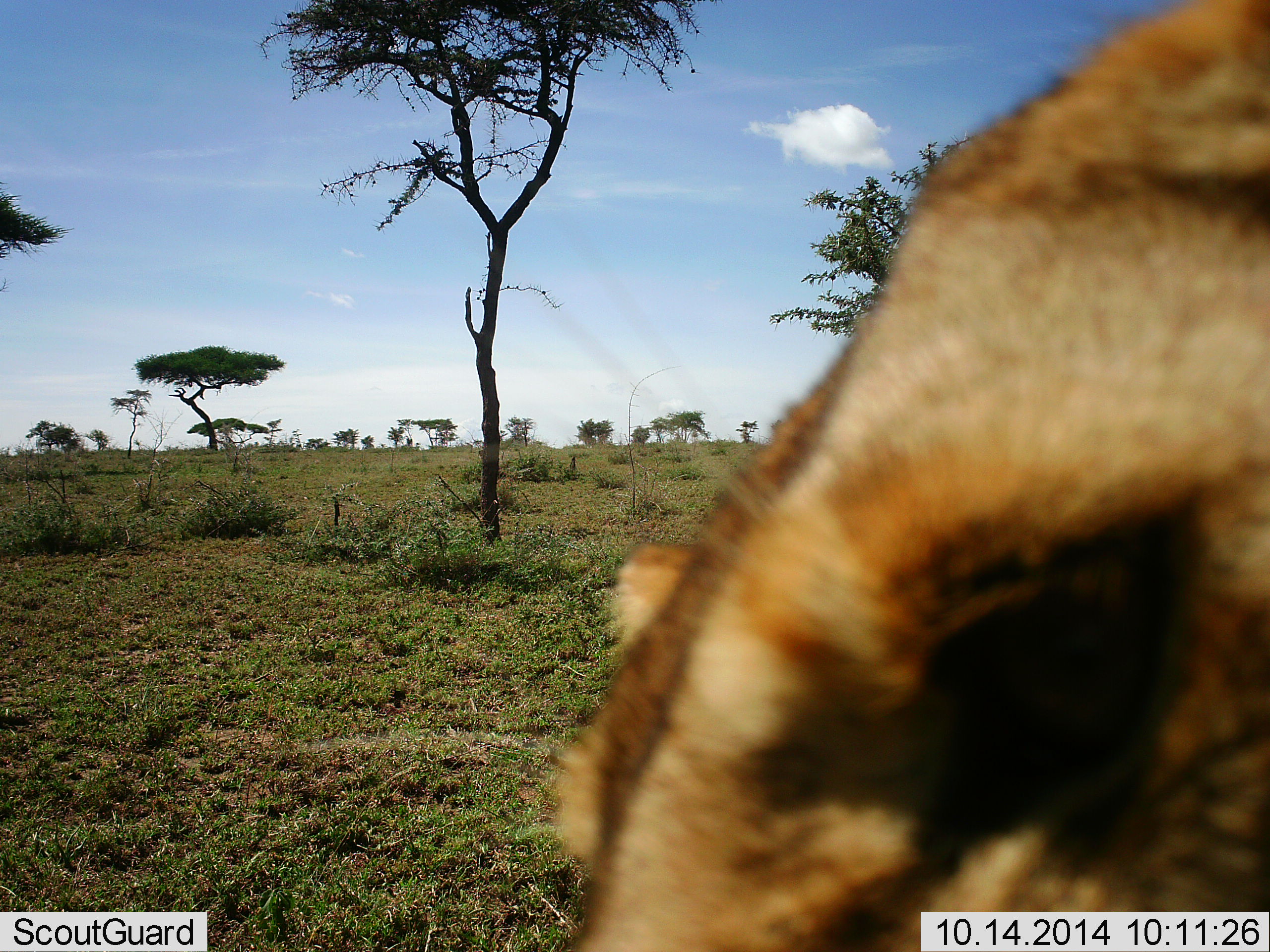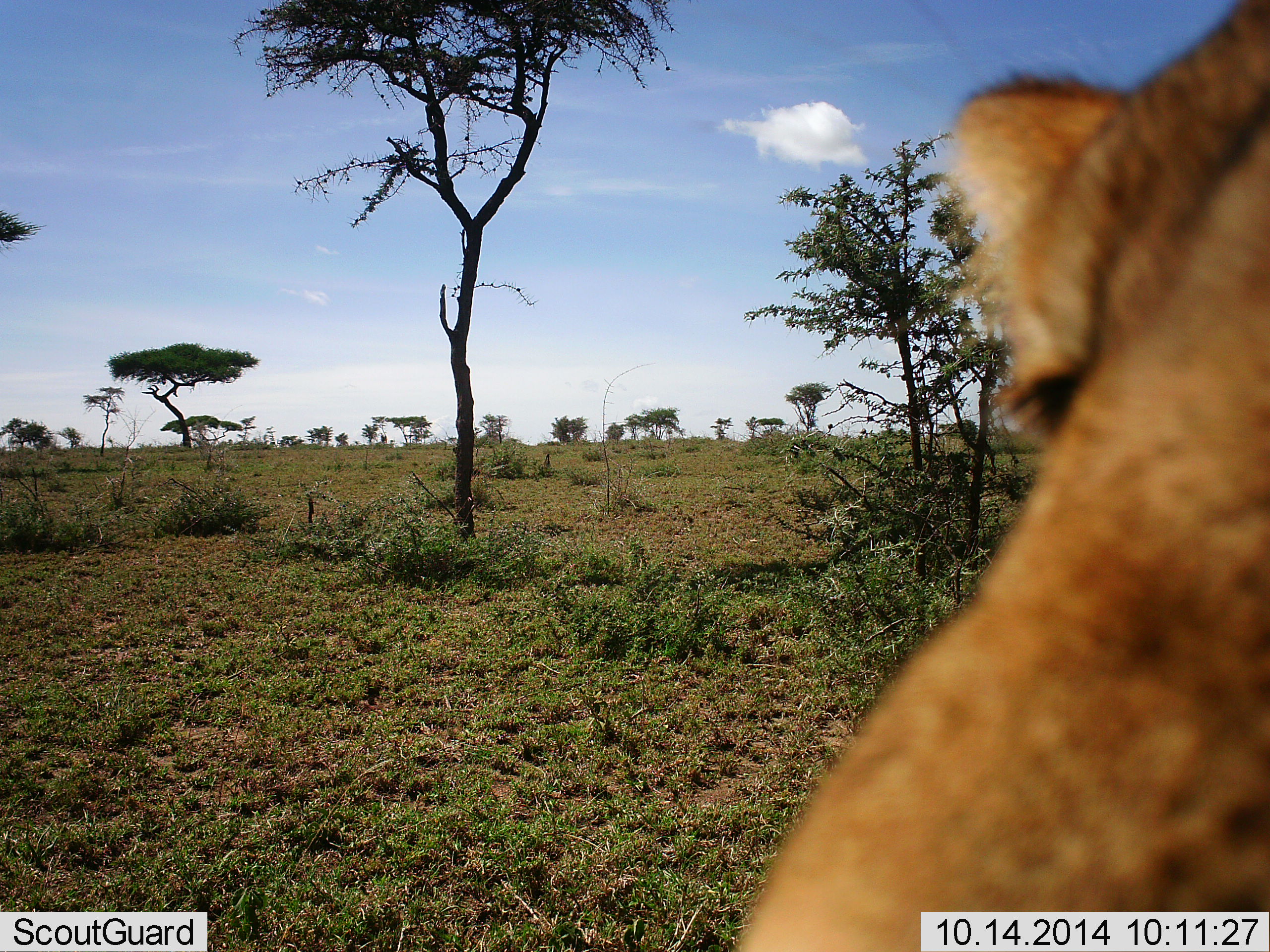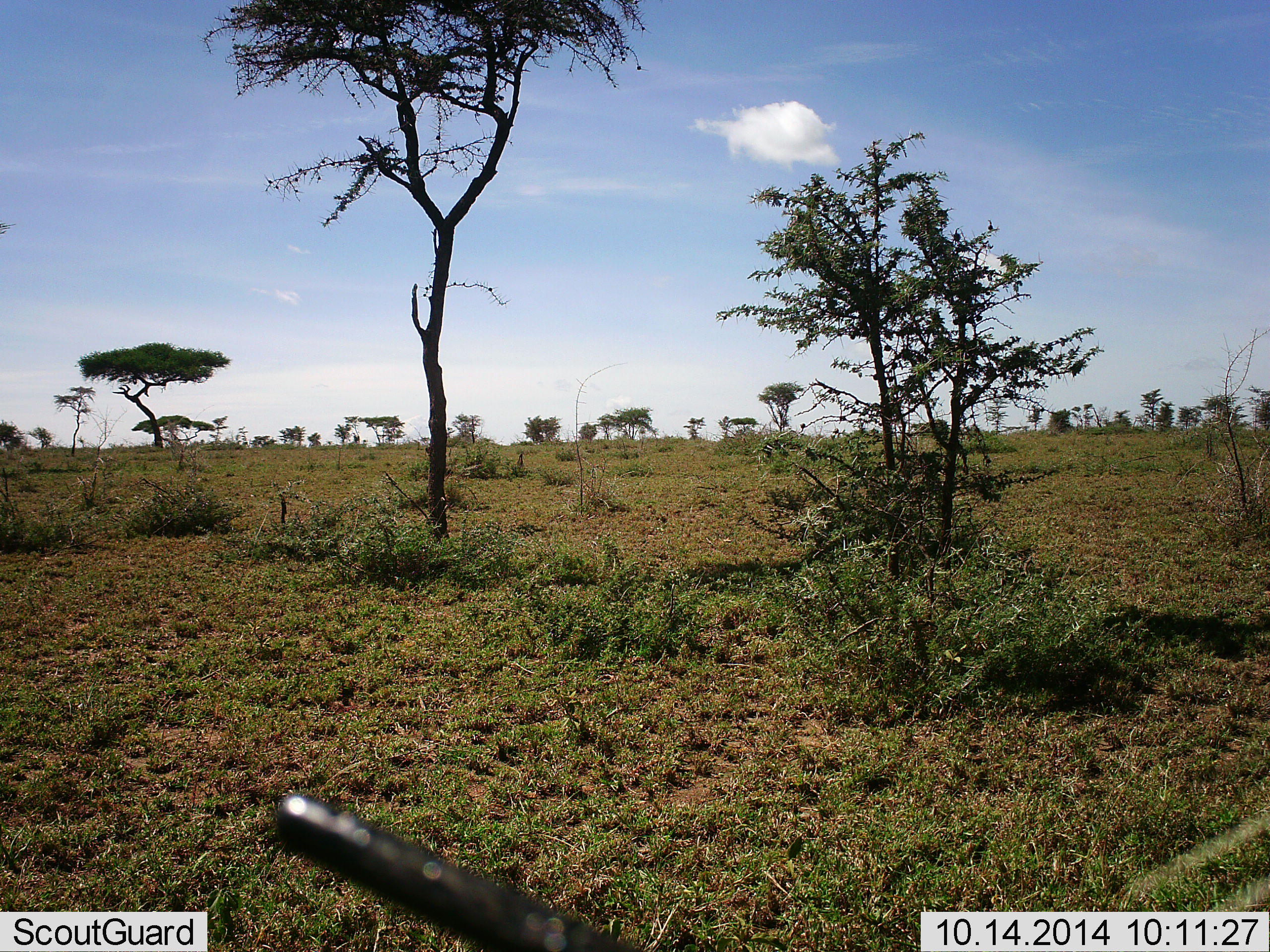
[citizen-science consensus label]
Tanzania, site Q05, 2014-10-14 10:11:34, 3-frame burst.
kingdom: Animalia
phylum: Chordata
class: Mammalia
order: Carnivora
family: Felidae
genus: Panthera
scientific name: Panthera leo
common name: lion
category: lionfemale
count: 1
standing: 40%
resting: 20%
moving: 20%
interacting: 20%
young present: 10%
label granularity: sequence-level